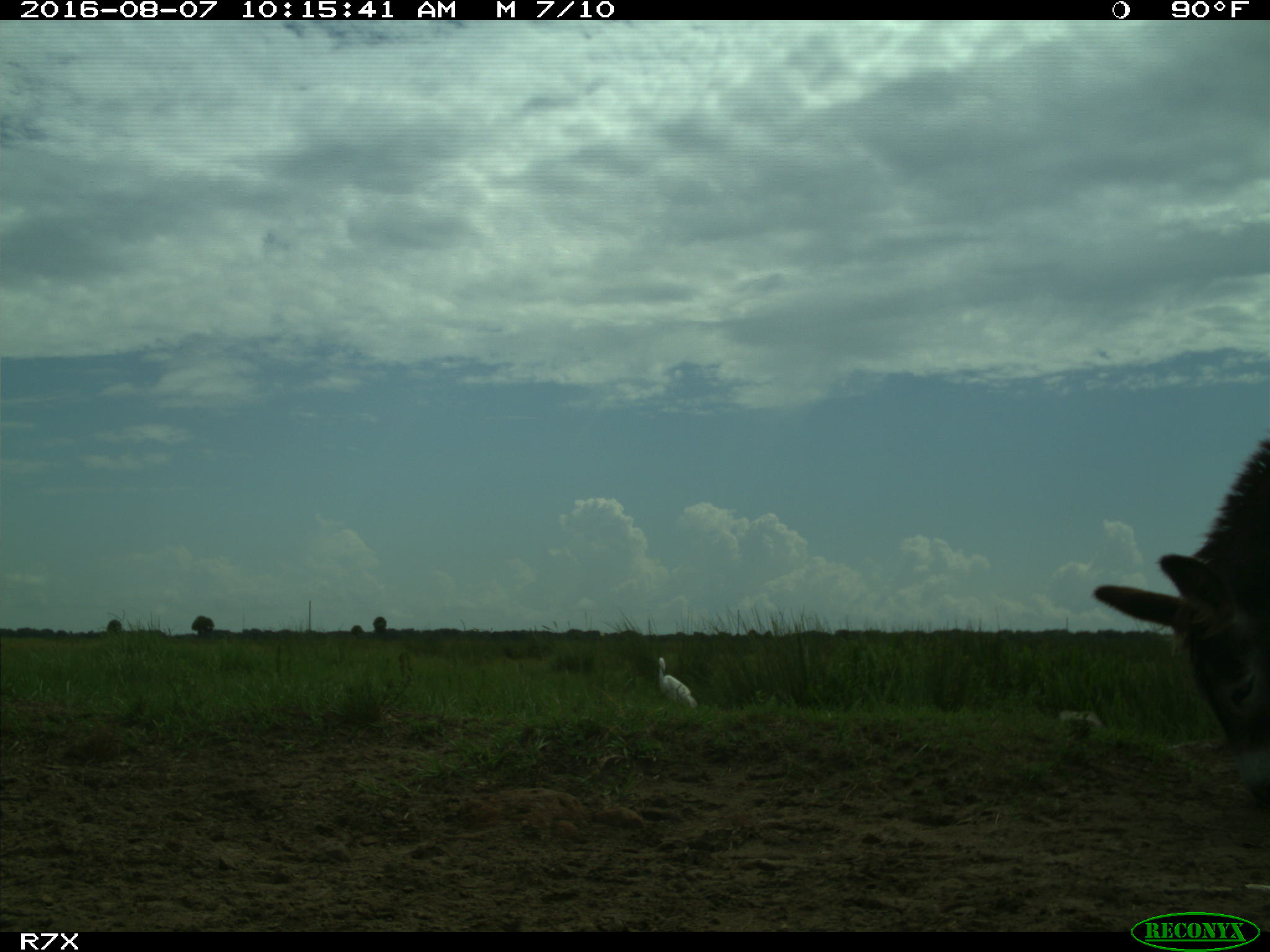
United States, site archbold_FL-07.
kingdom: Animalia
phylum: Chordata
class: Aves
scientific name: Aves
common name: birds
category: unidentified bird